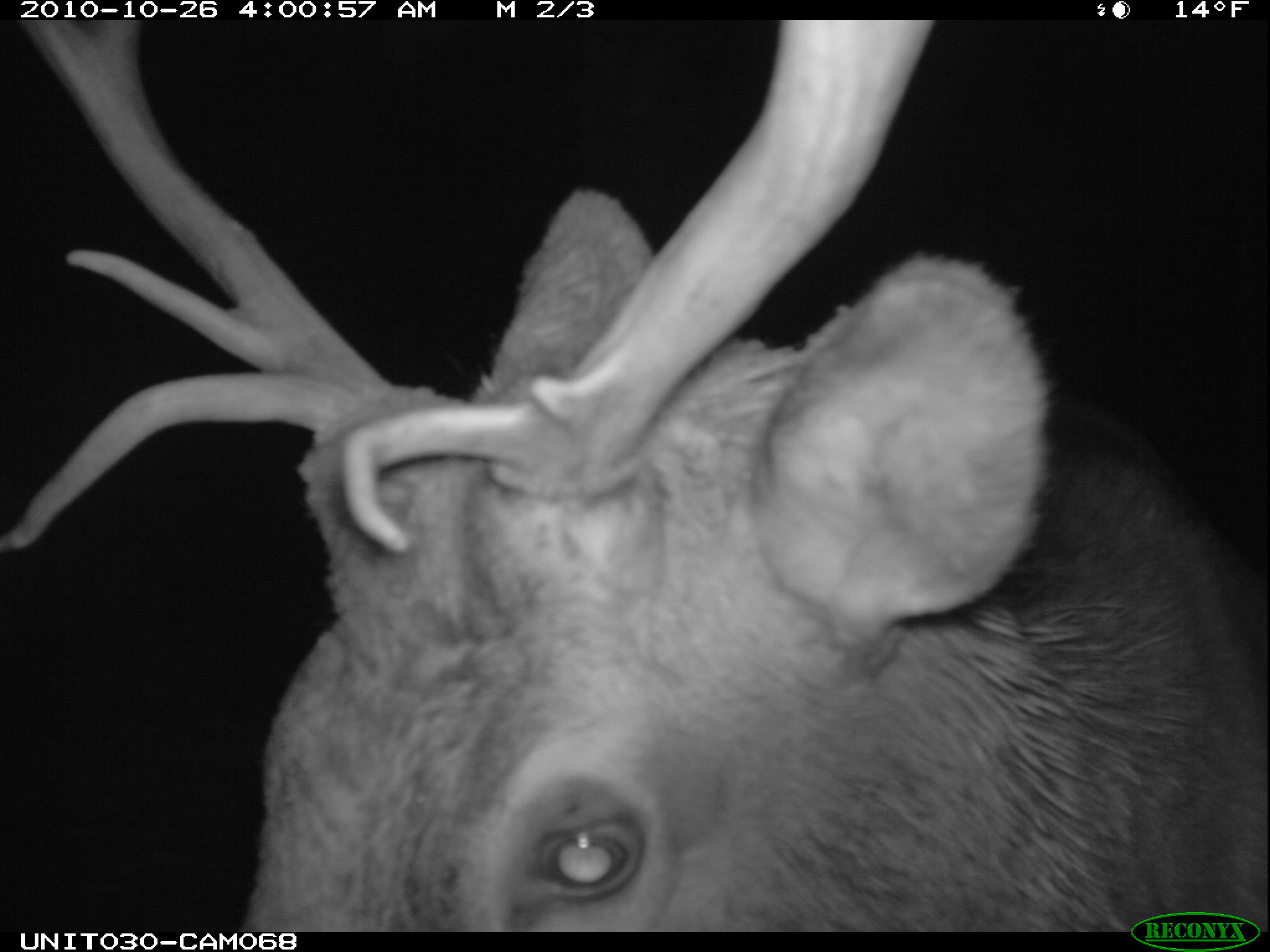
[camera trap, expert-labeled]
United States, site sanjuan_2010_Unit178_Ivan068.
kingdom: Animalia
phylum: Chordata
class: Mammalia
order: Artiodactyla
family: Cervidae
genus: Cervus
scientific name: Cervus elaphus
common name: red deer